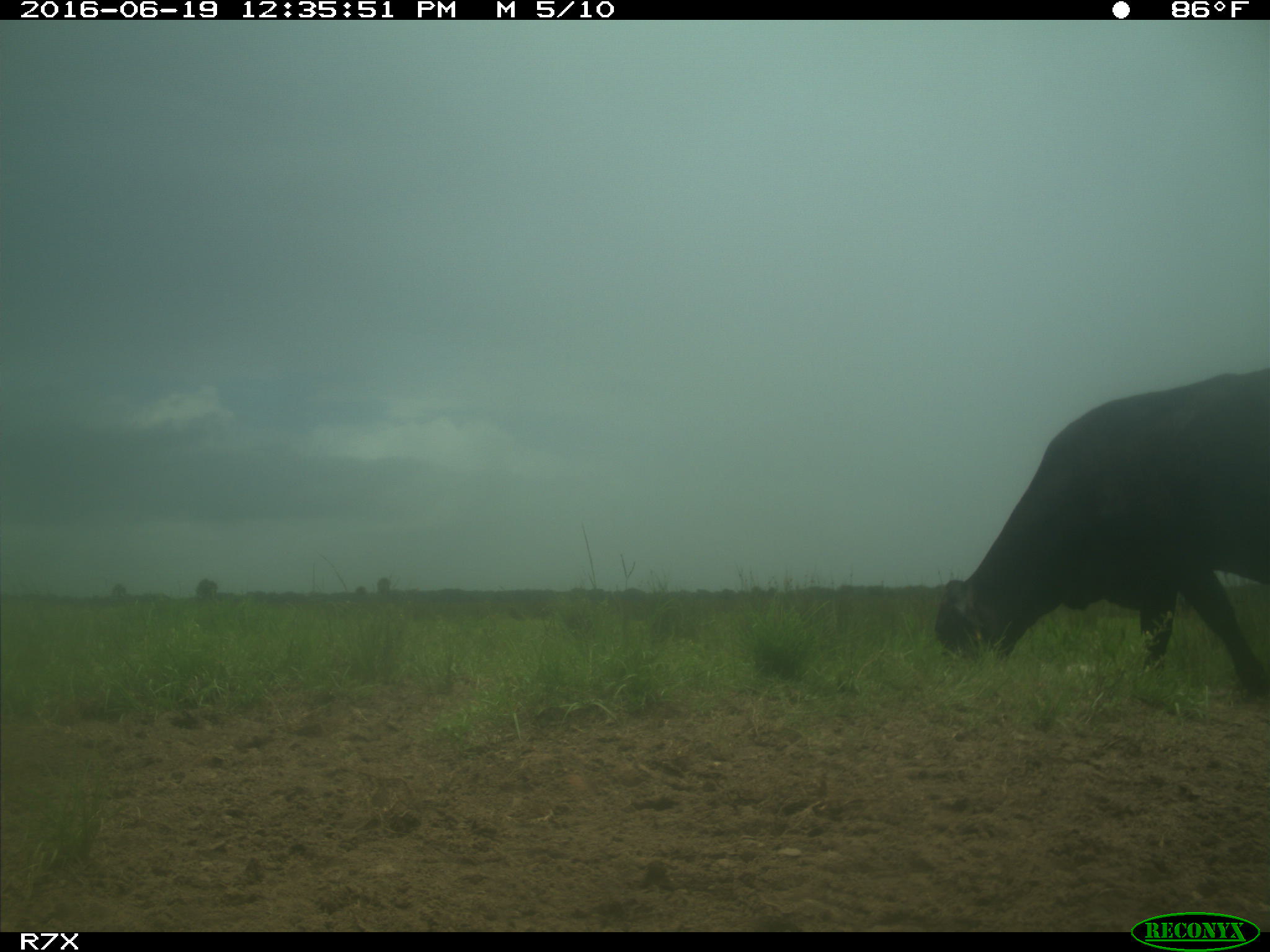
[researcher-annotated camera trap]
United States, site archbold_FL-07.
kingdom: Animalia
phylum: Chordata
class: Mammalia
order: Artiodactyla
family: Bovidae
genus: Bos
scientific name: Bos taurus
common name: domestic cow